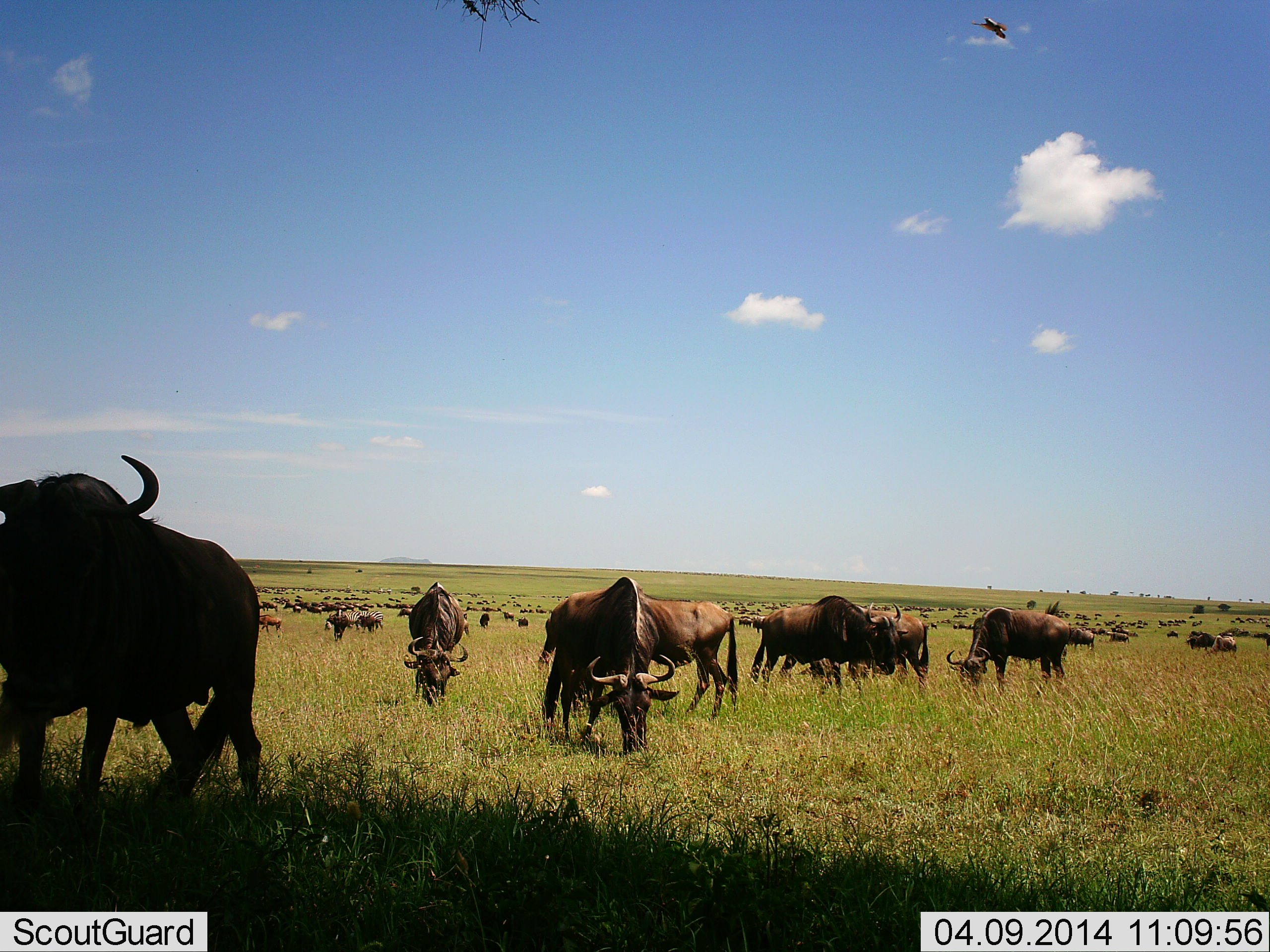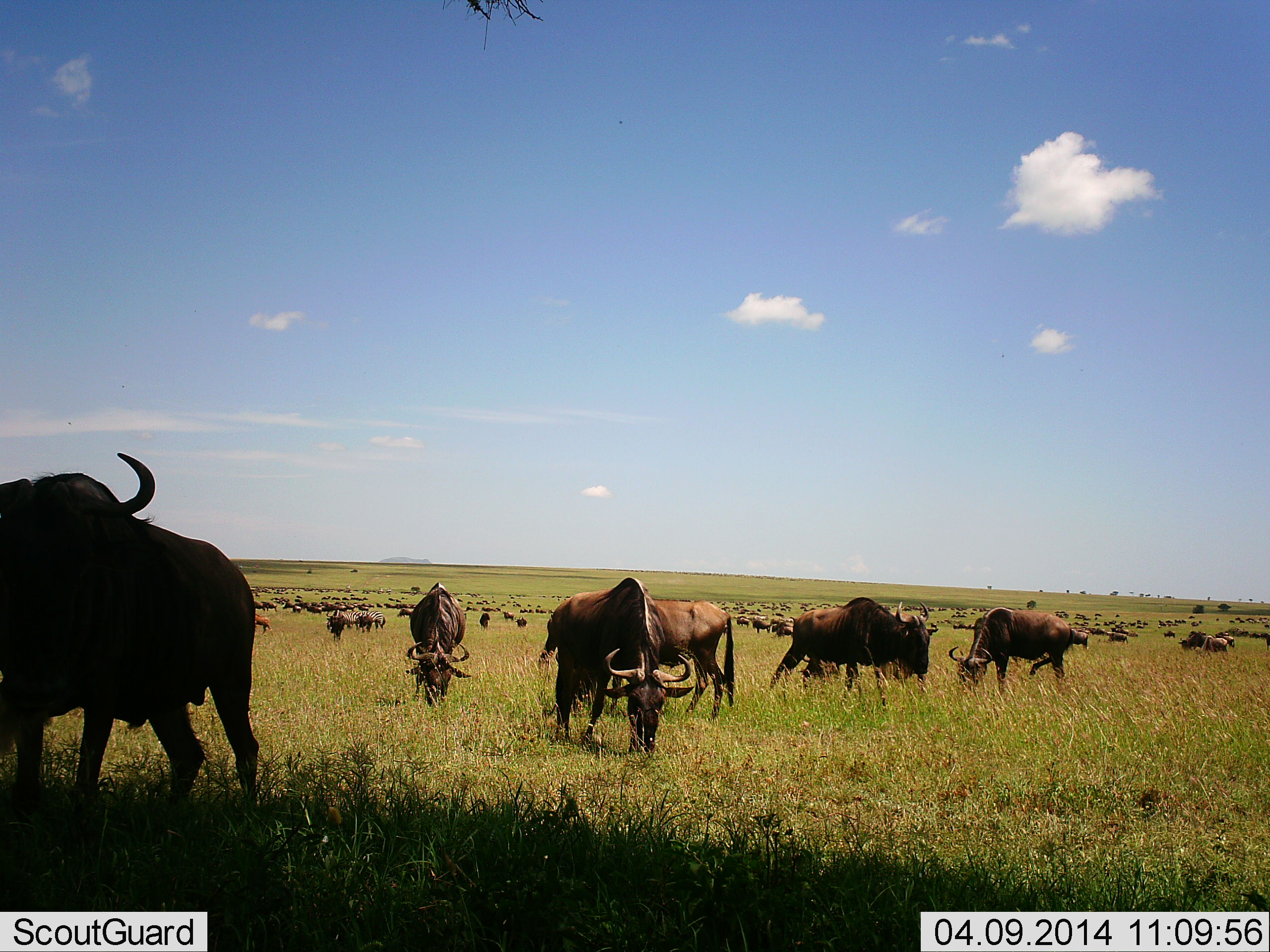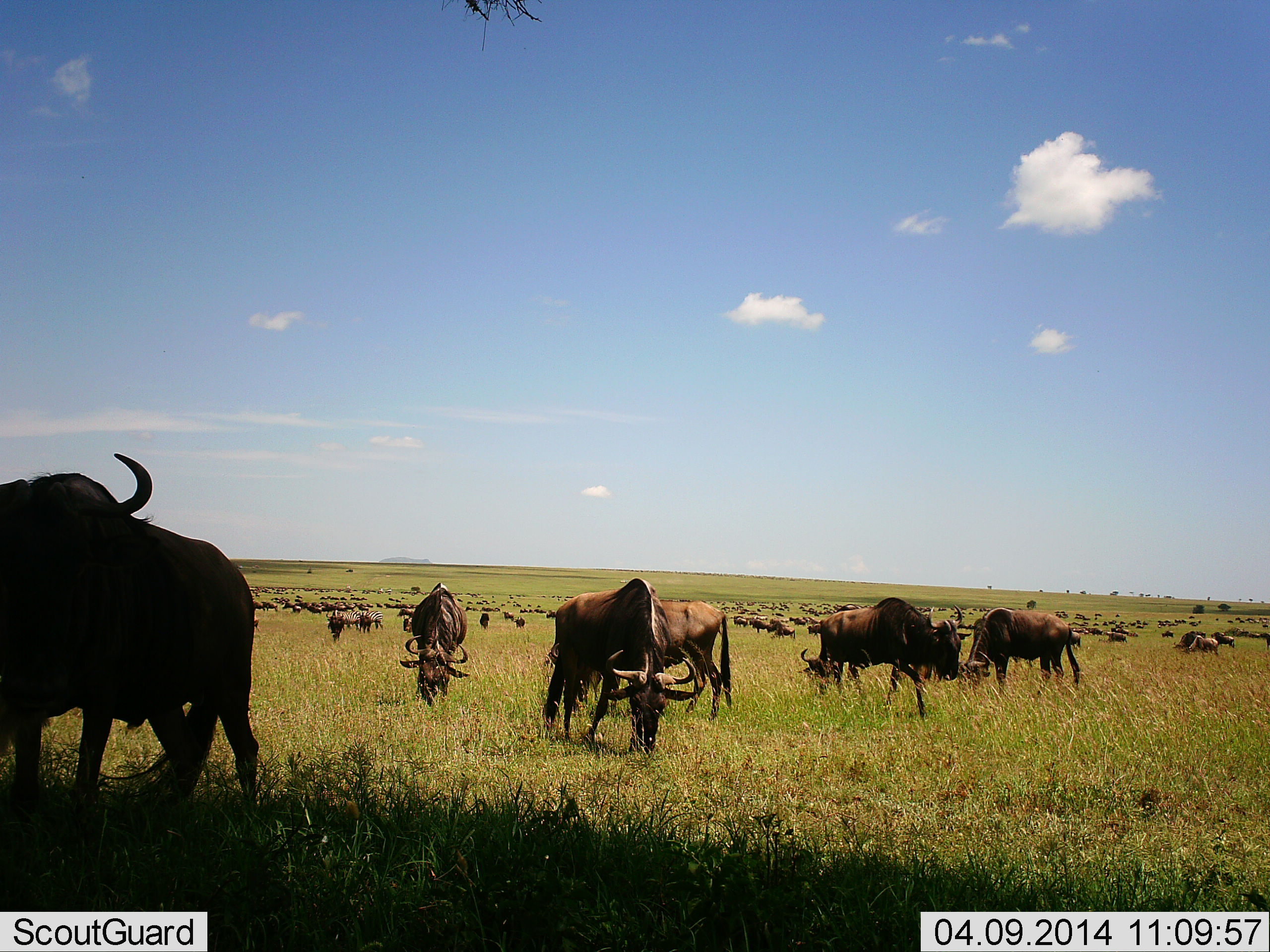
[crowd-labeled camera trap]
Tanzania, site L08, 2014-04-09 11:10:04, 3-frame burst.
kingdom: Animalia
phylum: Chordata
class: Mammalia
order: Artiodactyla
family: Bovidae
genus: Connochaetes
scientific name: Connochaetes taurinus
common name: blue wildebeest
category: wildebeest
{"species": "wildebeest (blue wildebeest) (Connochaetes taurinus)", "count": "51+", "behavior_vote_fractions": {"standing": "64%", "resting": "0%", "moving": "64%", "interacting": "0%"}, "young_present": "0%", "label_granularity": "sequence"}